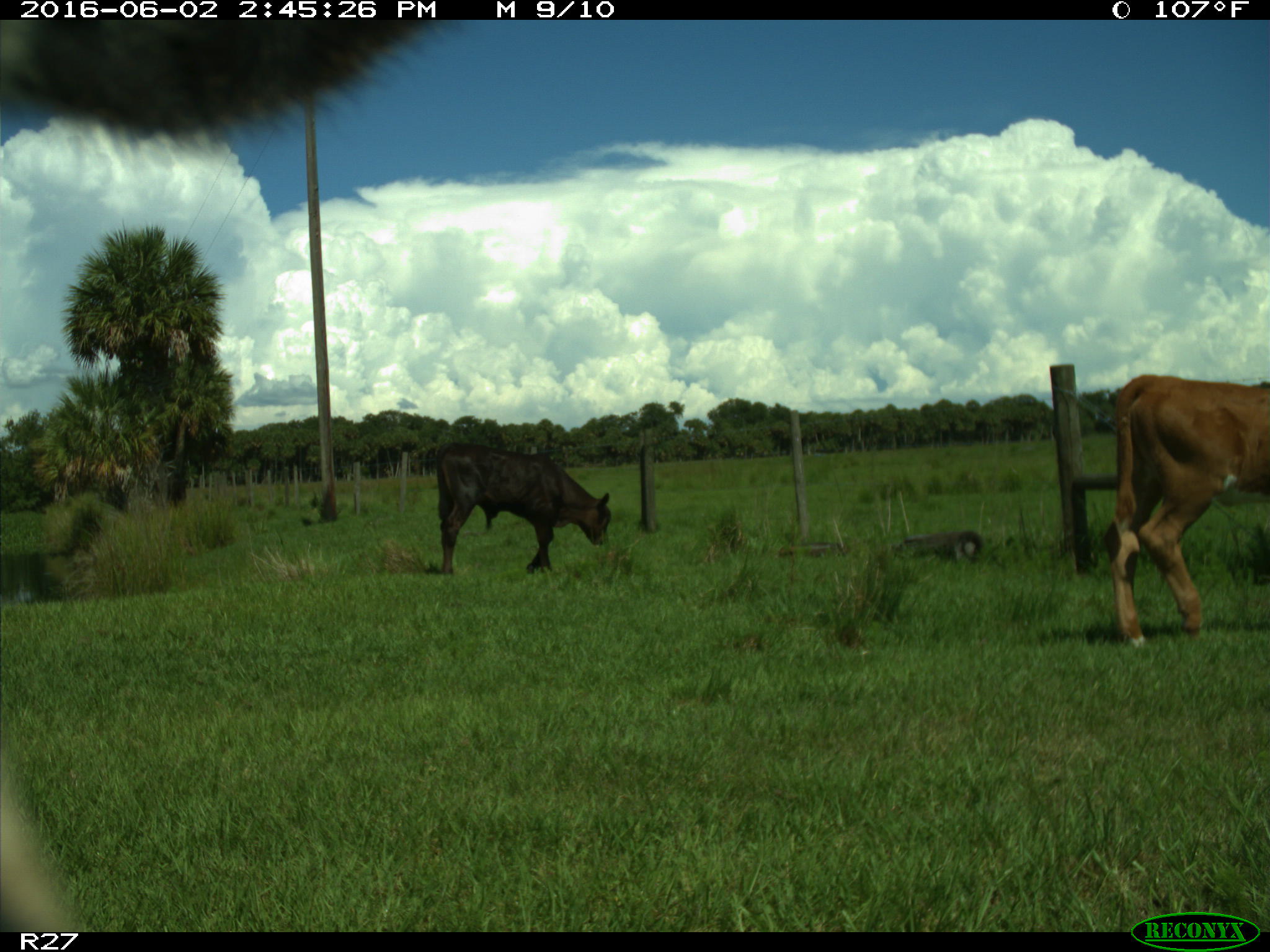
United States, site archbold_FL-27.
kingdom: Animalia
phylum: Chordata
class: Mammalia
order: Artiodactyla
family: Bovidae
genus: Bos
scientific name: Bos taurus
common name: domestic cow